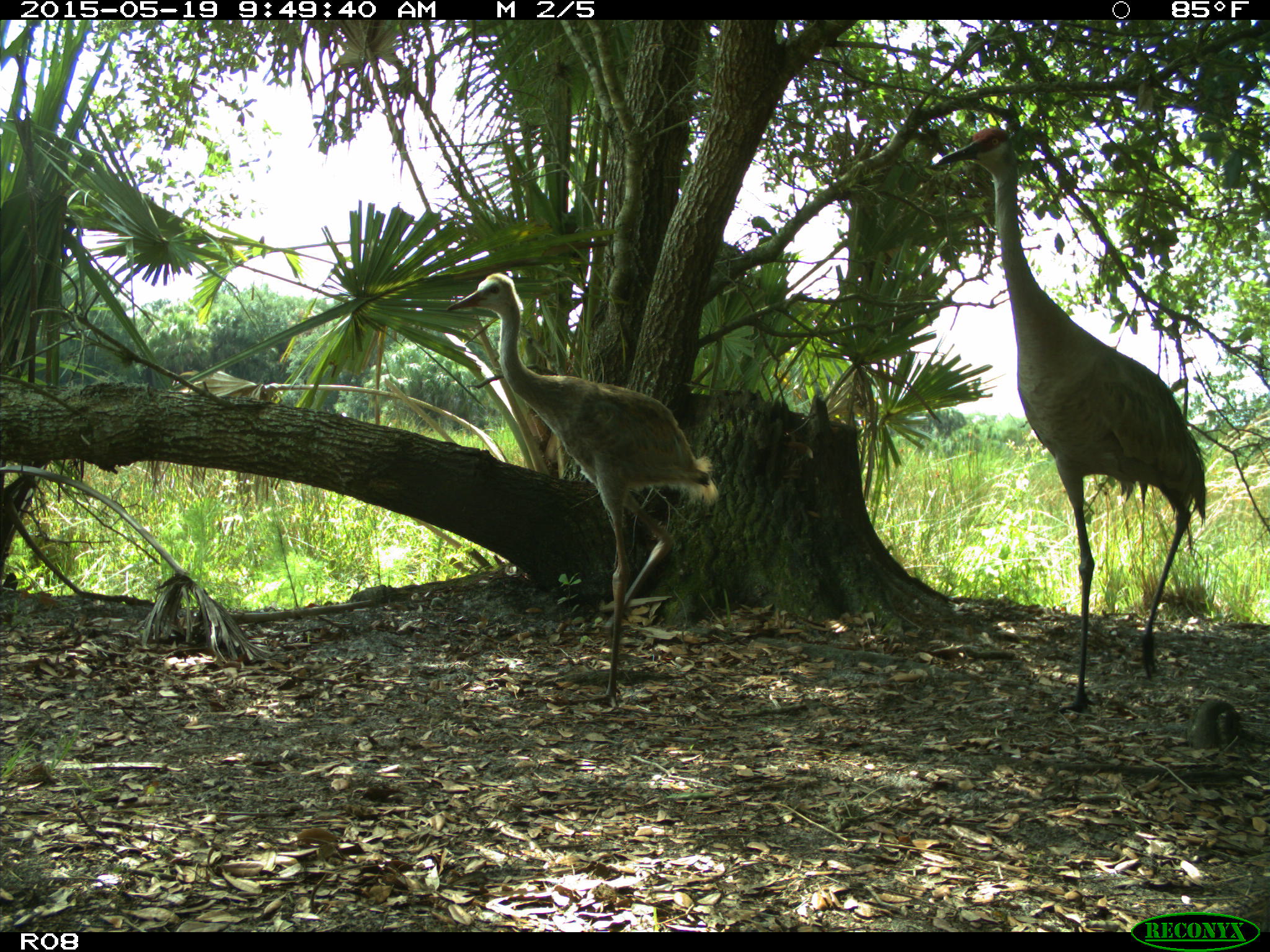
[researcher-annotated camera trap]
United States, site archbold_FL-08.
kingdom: Animalia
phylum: Chordata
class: Aves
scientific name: Aves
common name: birds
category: unidentified bird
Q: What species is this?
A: Unidentified bird (birds) (Aves).